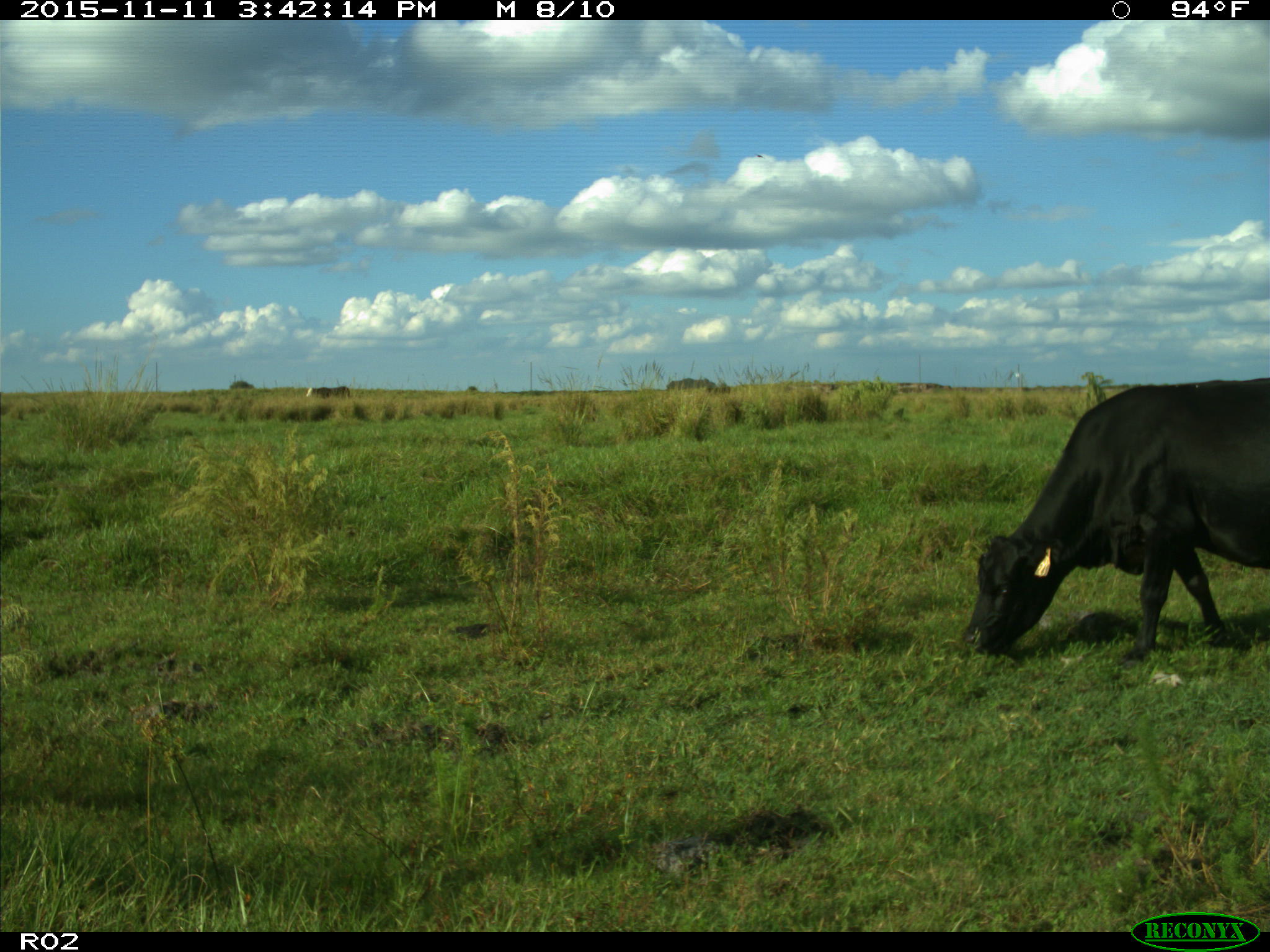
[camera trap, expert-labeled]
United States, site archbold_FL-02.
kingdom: Animalia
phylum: Chordata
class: Mammalia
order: Artiodactyla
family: Bovidae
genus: Bos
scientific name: Bos taurus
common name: domestic cow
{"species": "Bos taurus (domestic cow)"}